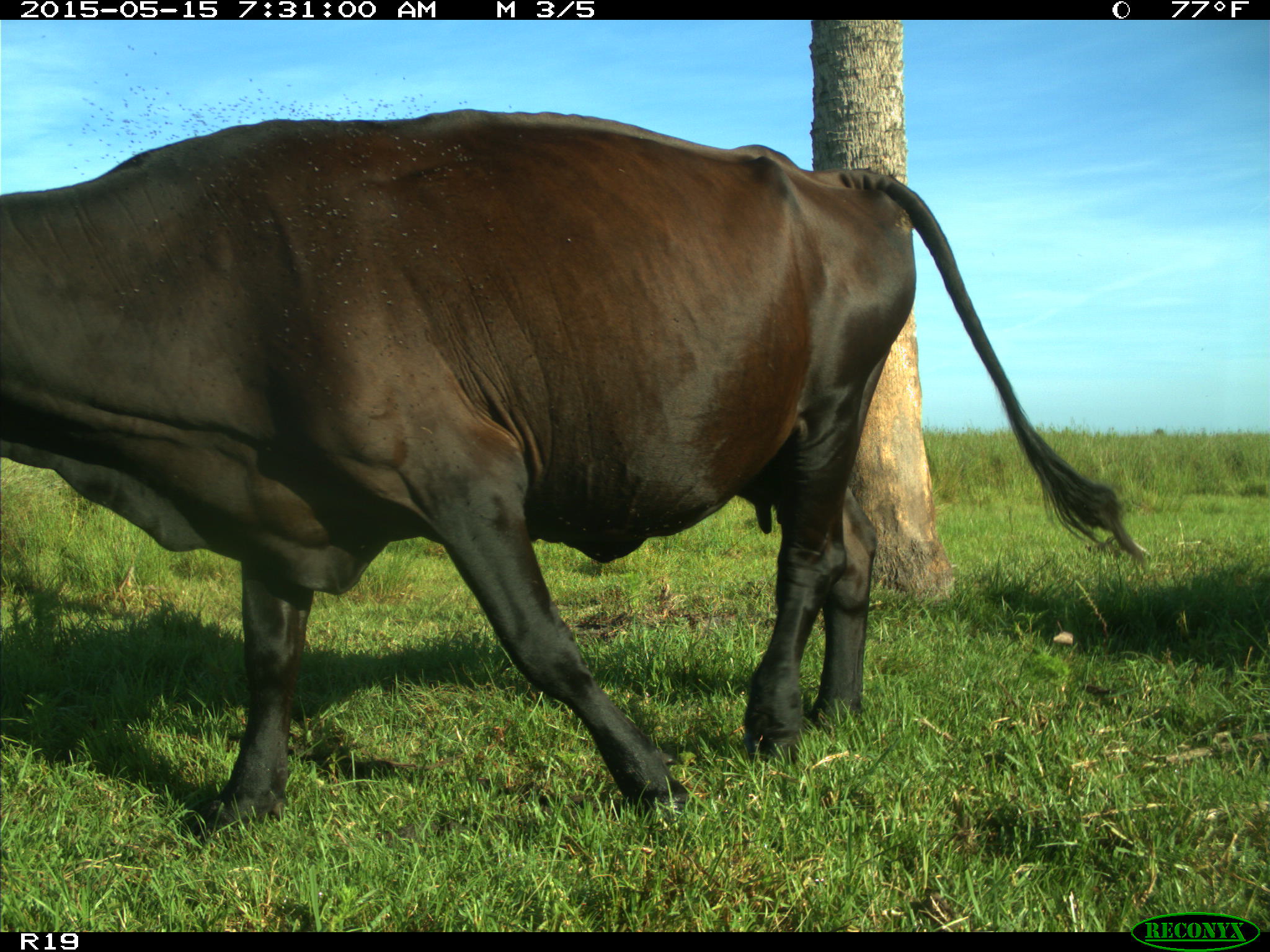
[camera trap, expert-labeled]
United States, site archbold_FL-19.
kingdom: Animalia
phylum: Chordata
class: Mammalia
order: Artiodactyla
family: Bovidae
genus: Bos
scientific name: Bos taurus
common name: domestic cow